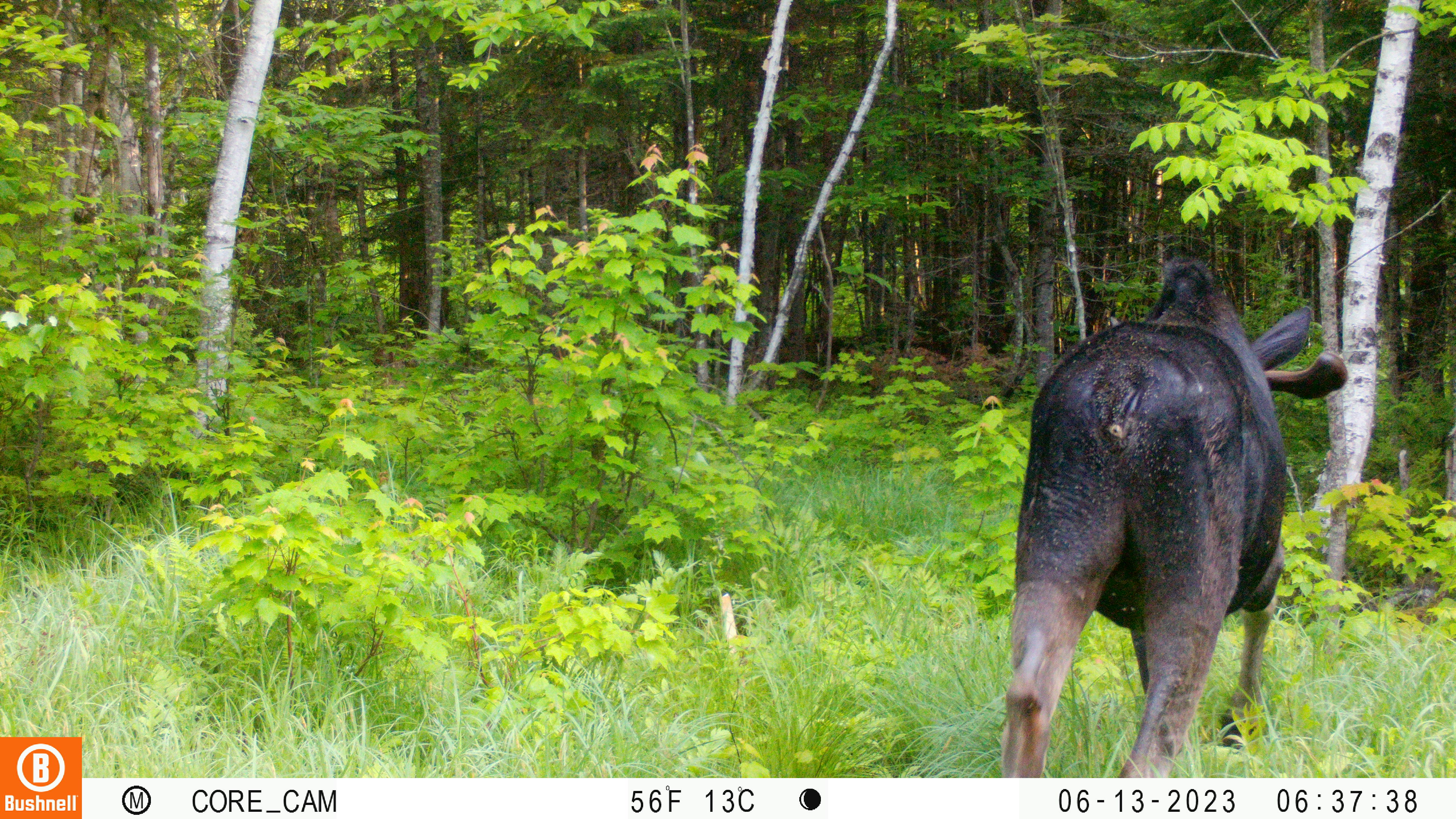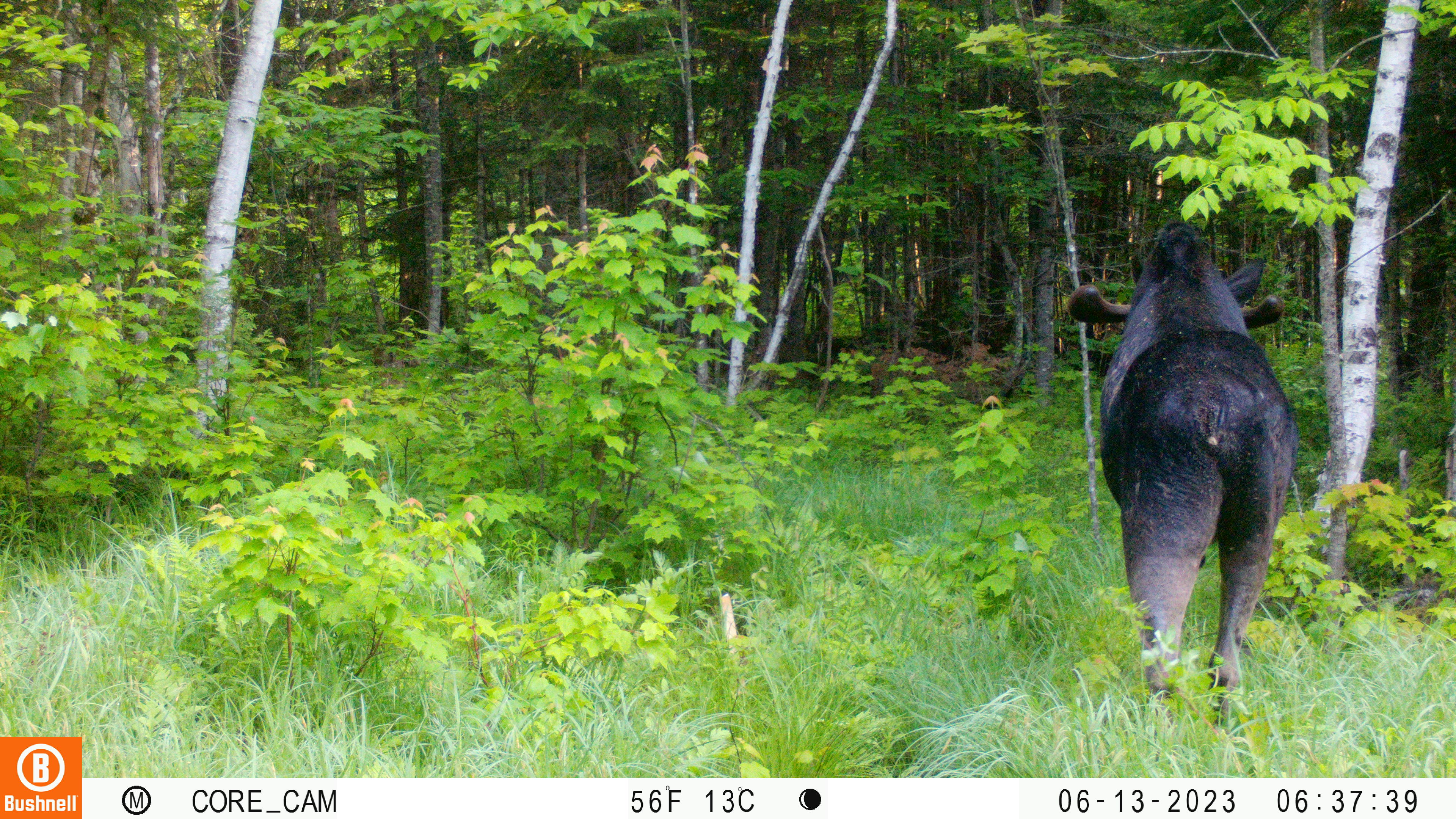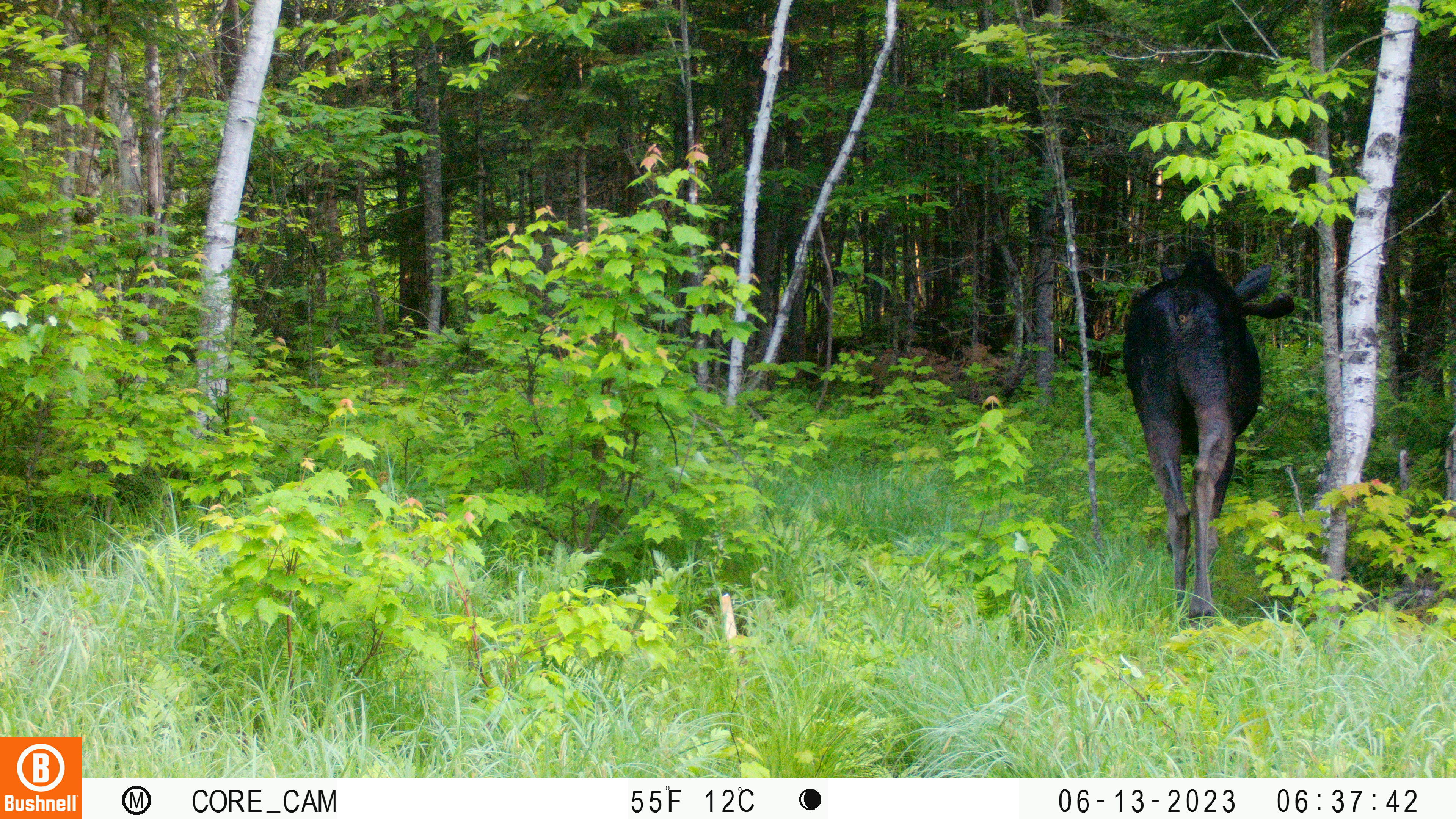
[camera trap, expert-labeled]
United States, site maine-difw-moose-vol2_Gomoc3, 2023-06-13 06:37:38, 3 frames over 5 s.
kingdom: Animalia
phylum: Chordata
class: Mammalia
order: Artiodactyla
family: Cervidae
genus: Alces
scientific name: Alces alces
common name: moose